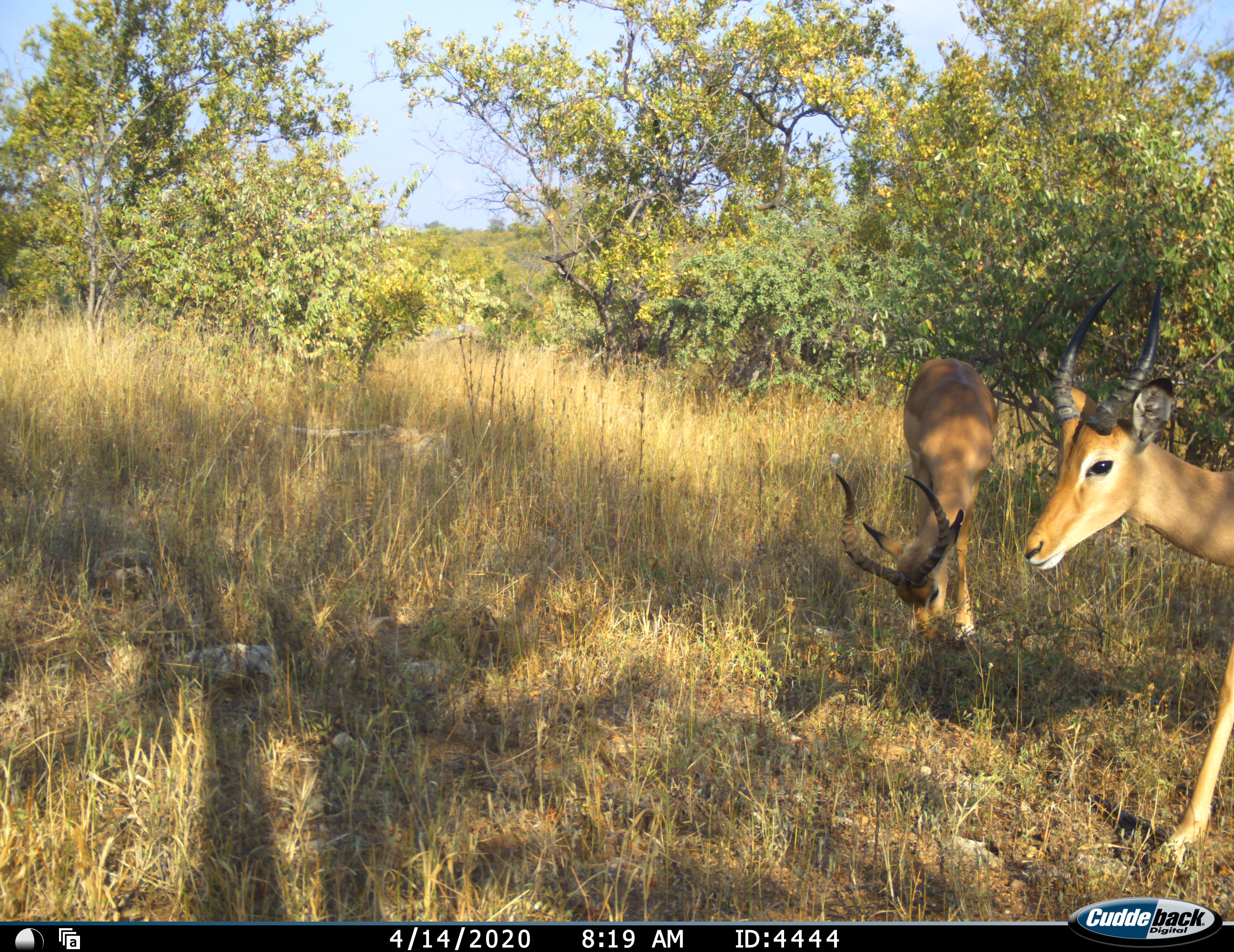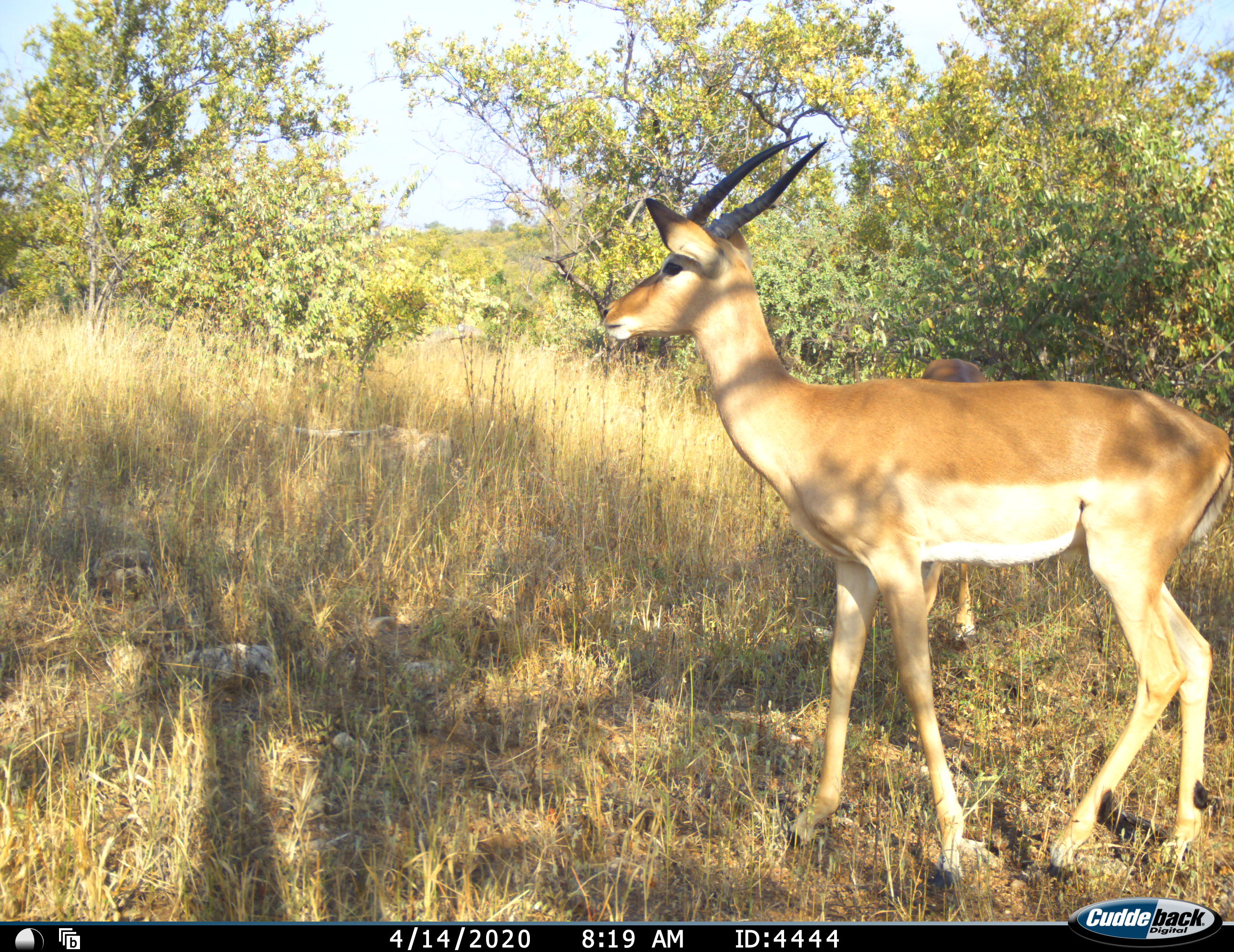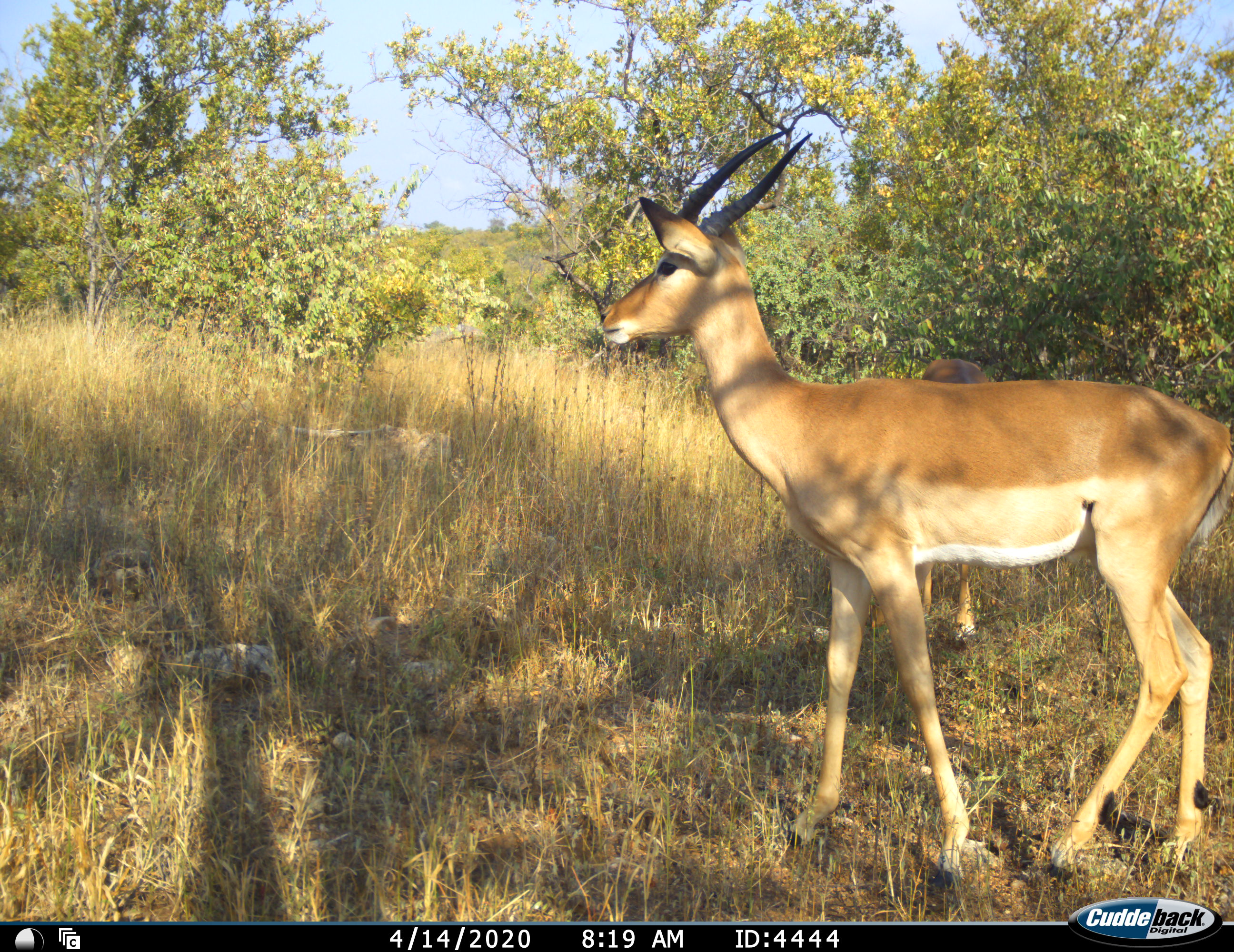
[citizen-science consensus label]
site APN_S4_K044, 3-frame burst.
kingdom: Animalia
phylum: Chordata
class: Mammalia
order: Artiodactyla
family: Bovidae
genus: Aepyceros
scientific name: Aepyceros melampus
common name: impala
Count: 2.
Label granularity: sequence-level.